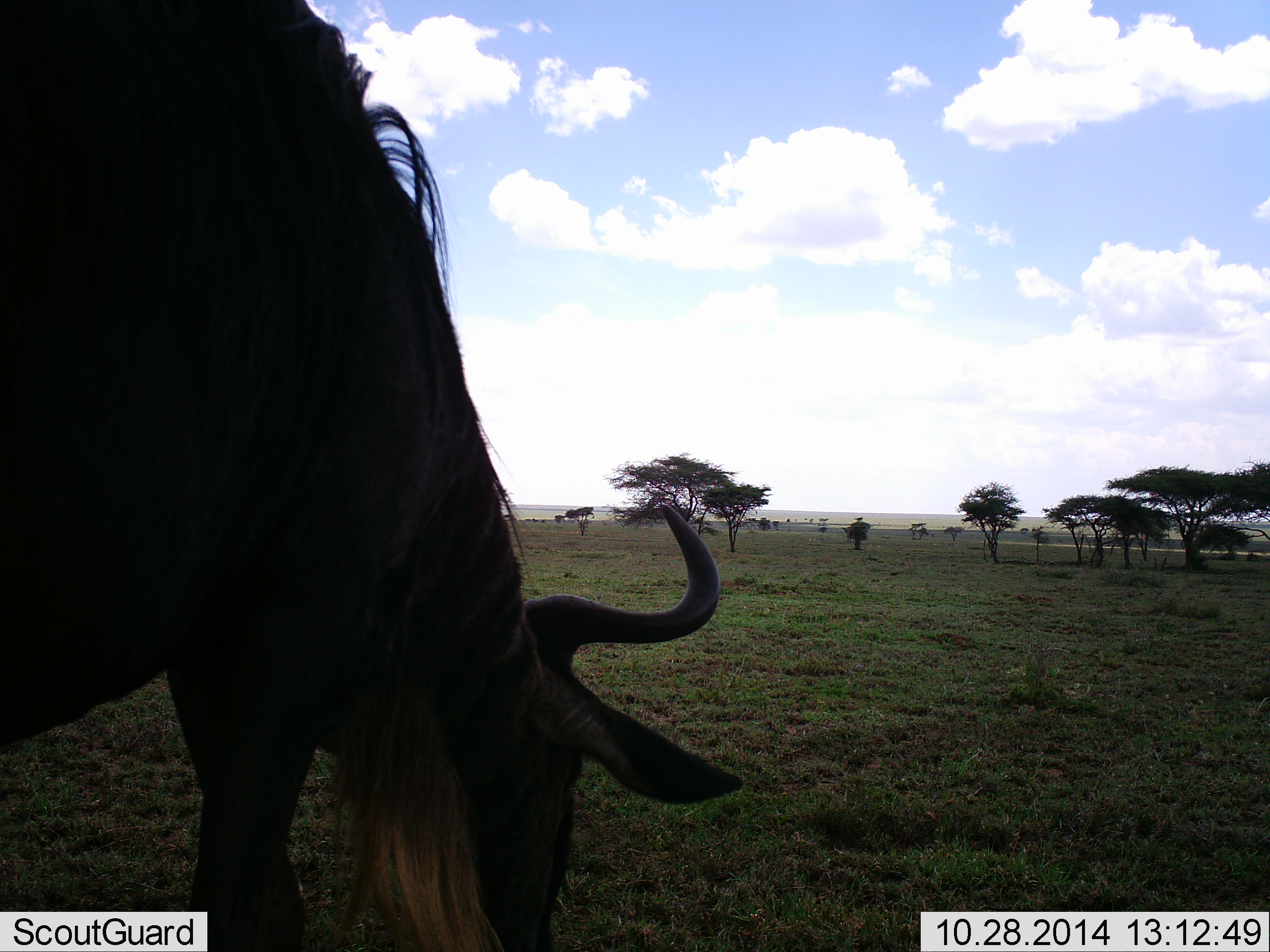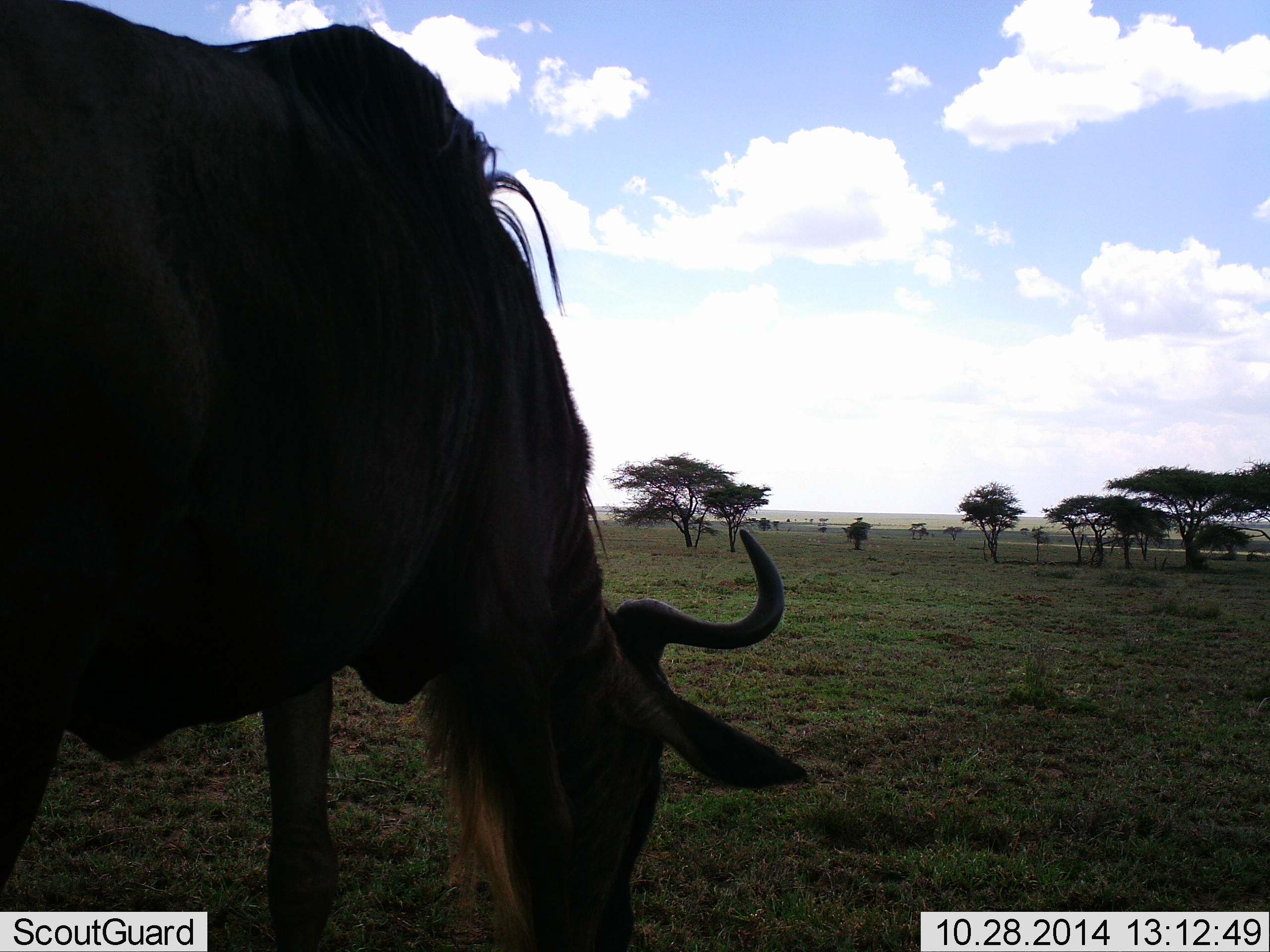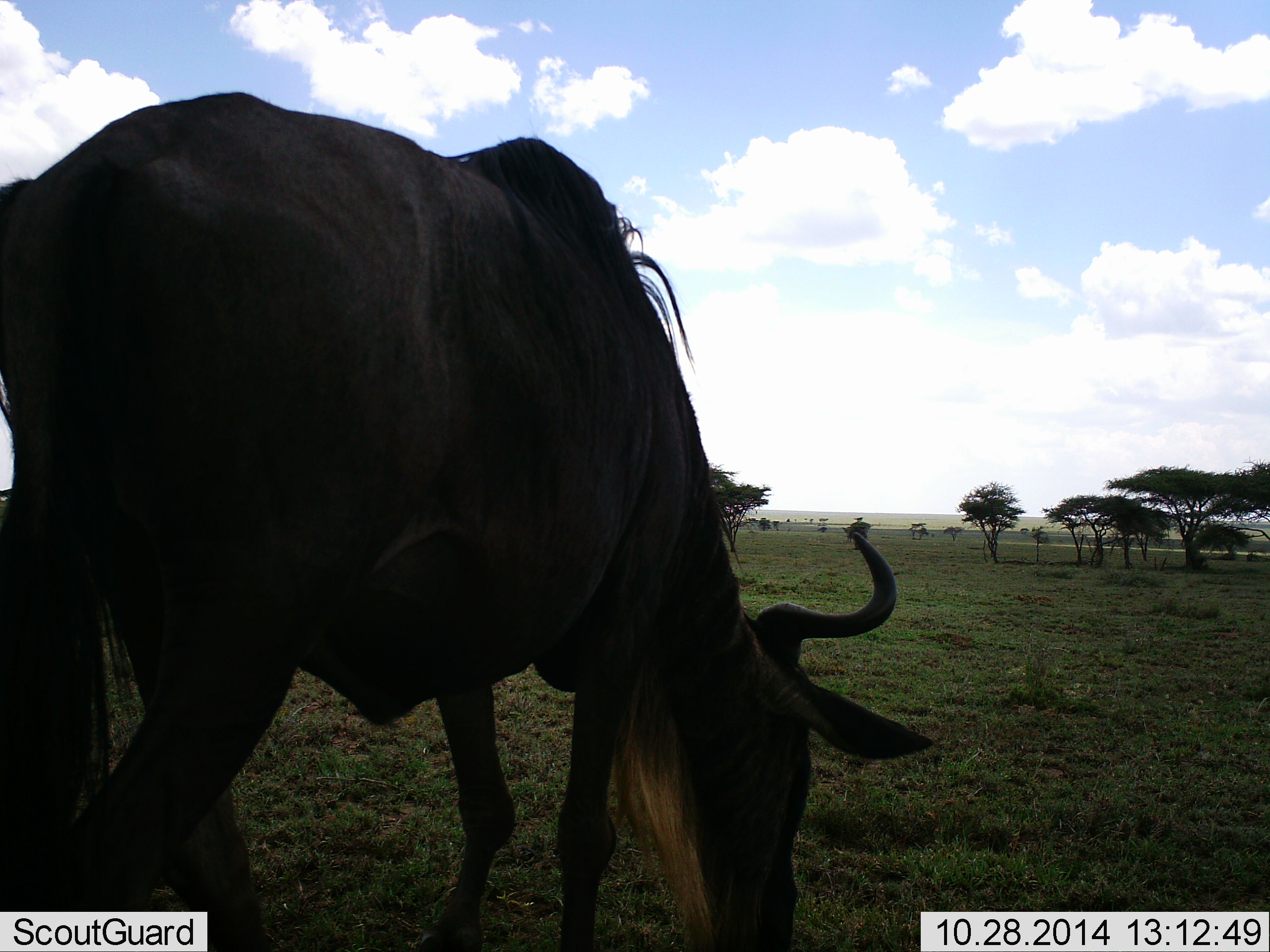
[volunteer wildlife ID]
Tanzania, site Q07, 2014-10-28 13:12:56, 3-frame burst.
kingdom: Animalia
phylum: Chordata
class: Mammalia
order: Artiodactyla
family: Bovidae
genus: Connochaetes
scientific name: Connochaetes taurinus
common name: blue wildebeest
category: wildebeest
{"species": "wildebeest (blue wildebeest) (Connochaetes taurinus)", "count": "1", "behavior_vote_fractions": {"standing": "0%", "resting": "0%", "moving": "30%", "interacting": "0%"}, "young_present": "0%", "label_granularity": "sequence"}